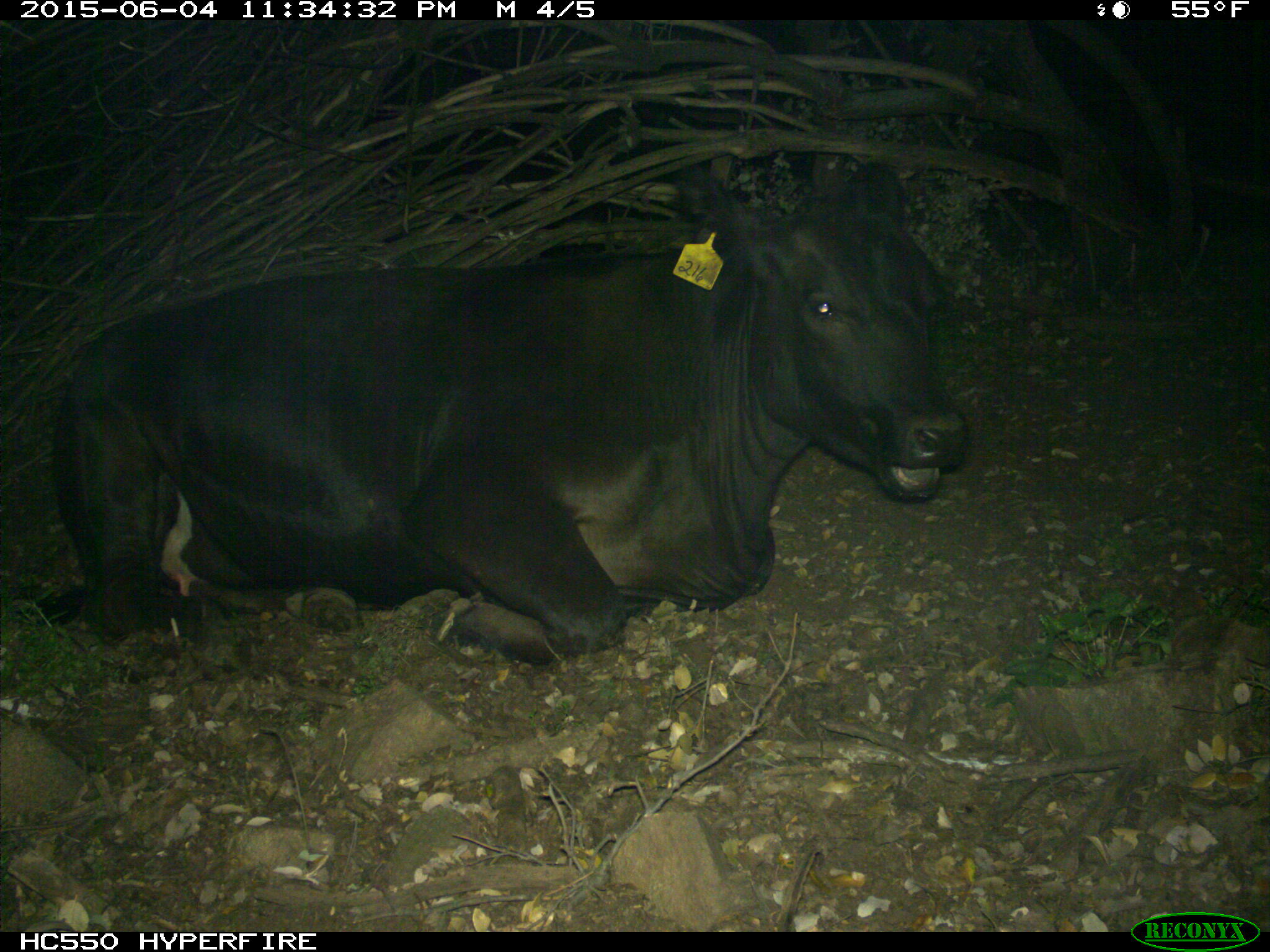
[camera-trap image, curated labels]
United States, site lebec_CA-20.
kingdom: Animalia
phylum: Chordata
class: Mammalia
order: Artiodactyla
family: Bovidae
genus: Bos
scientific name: Bos taurus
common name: domestic cow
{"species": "Bos taurus (domestic cow)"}